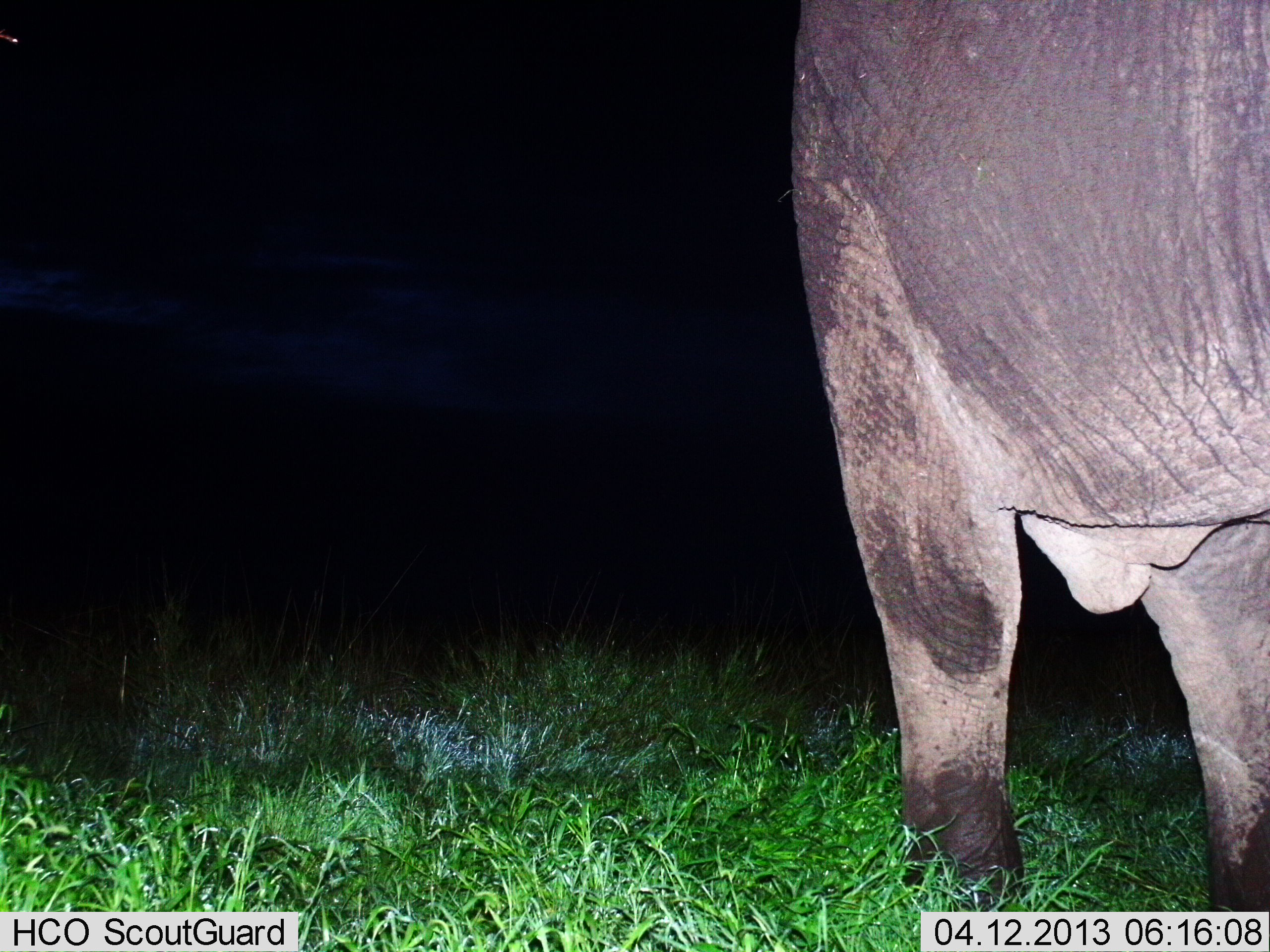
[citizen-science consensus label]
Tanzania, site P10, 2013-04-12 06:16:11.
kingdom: Animalia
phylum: Chordata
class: Mammalia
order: Proboscidea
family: Elephantidae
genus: Loxodonta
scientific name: Loxodonta africana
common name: african bush elephant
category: elephant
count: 1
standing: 93%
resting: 0%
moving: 13%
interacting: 0%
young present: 0%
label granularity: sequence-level